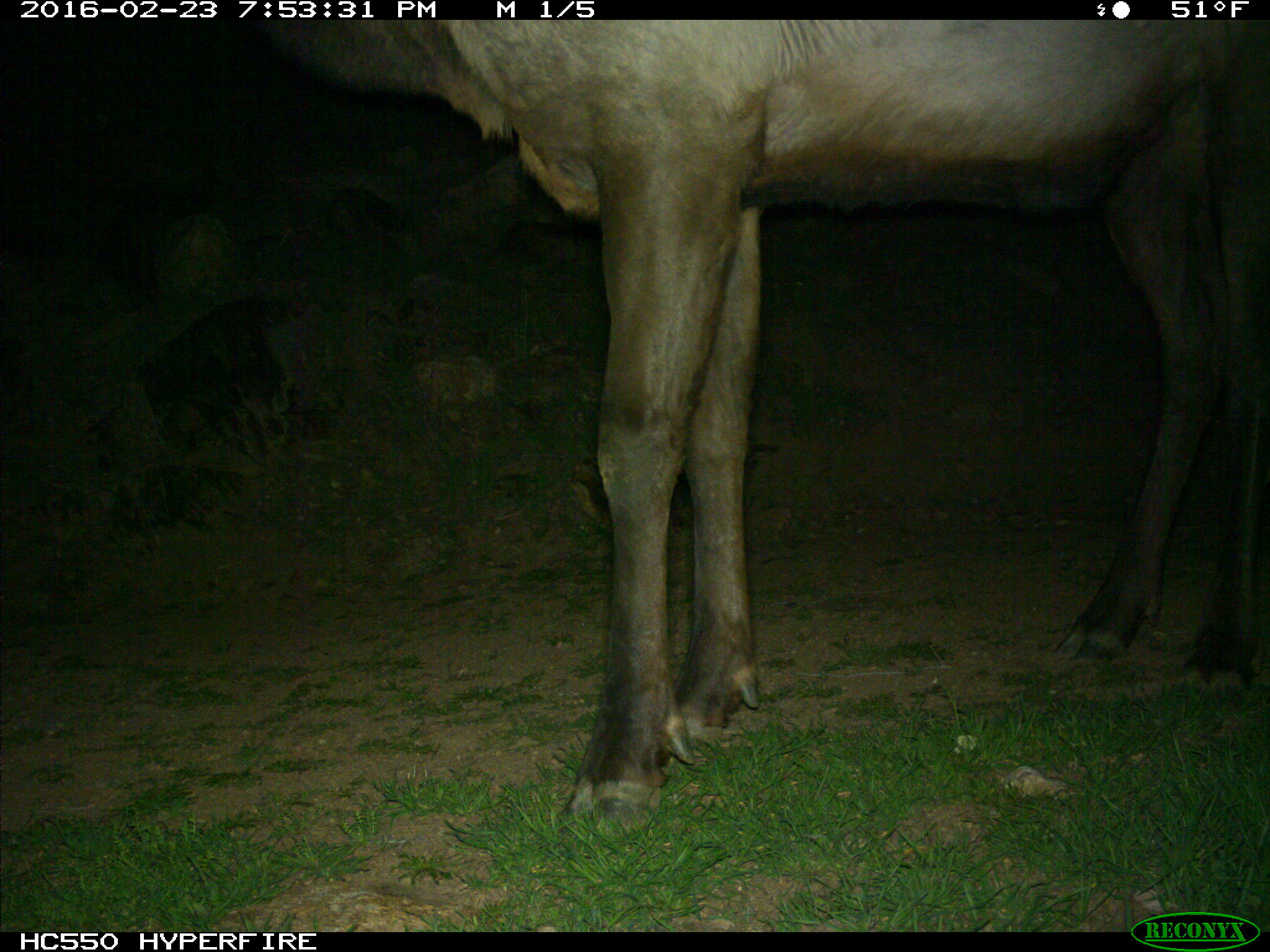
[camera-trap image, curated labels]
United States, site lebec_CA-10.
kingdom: Animalia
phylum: Chordata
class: Mammalia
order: Artiodactyla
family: Cervidae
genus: Cervus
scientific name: Cervus canadensis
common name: elk